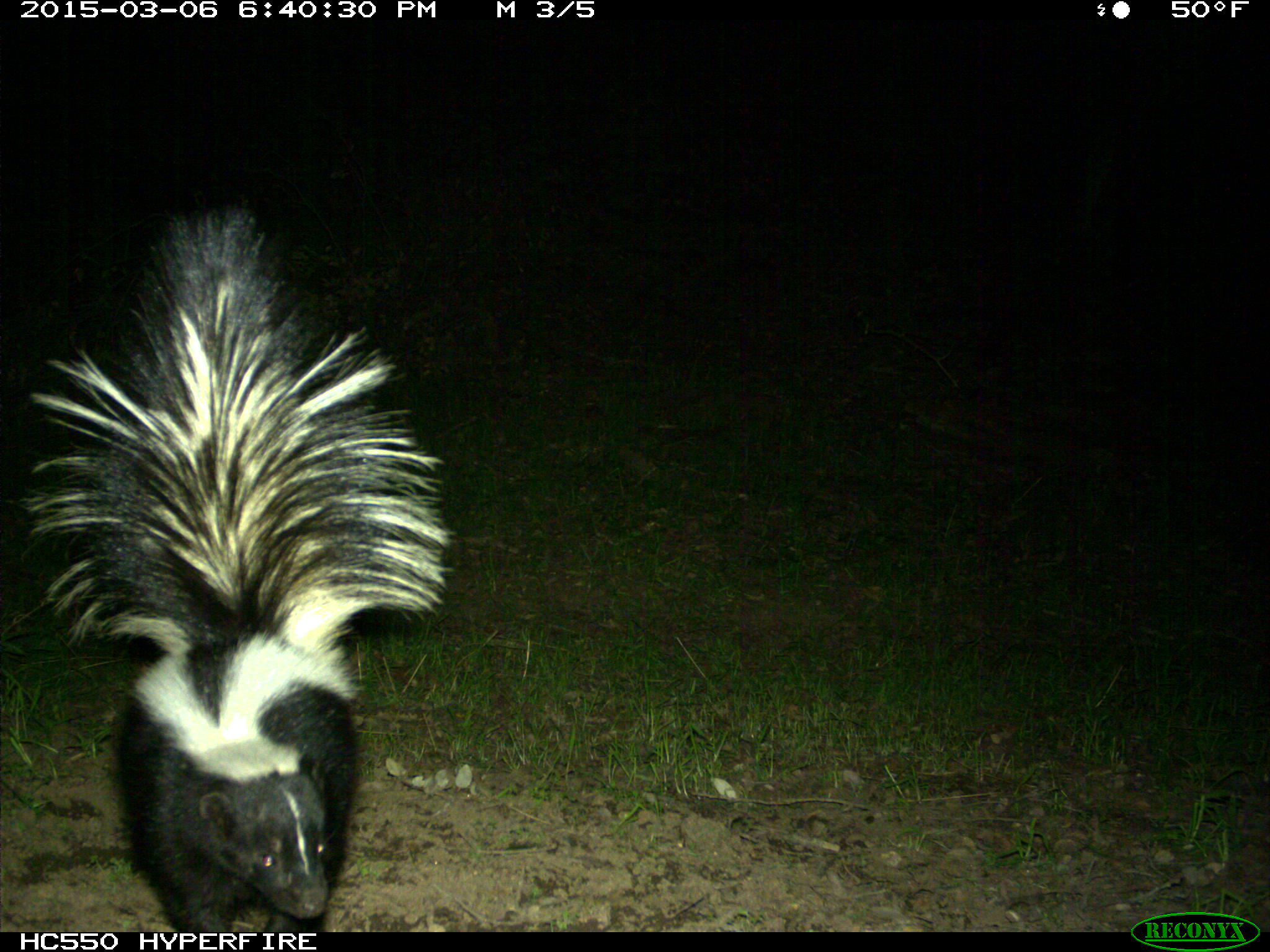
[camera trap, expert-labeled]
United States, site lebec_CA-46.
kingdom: Animalia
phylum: Chordata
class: Mammalia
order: Carnivora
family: Mephitidae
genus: Mephitis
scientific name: Mephitis mephitis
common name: striped skunk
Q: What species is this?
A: Mephitis mephitis (striped skunk).